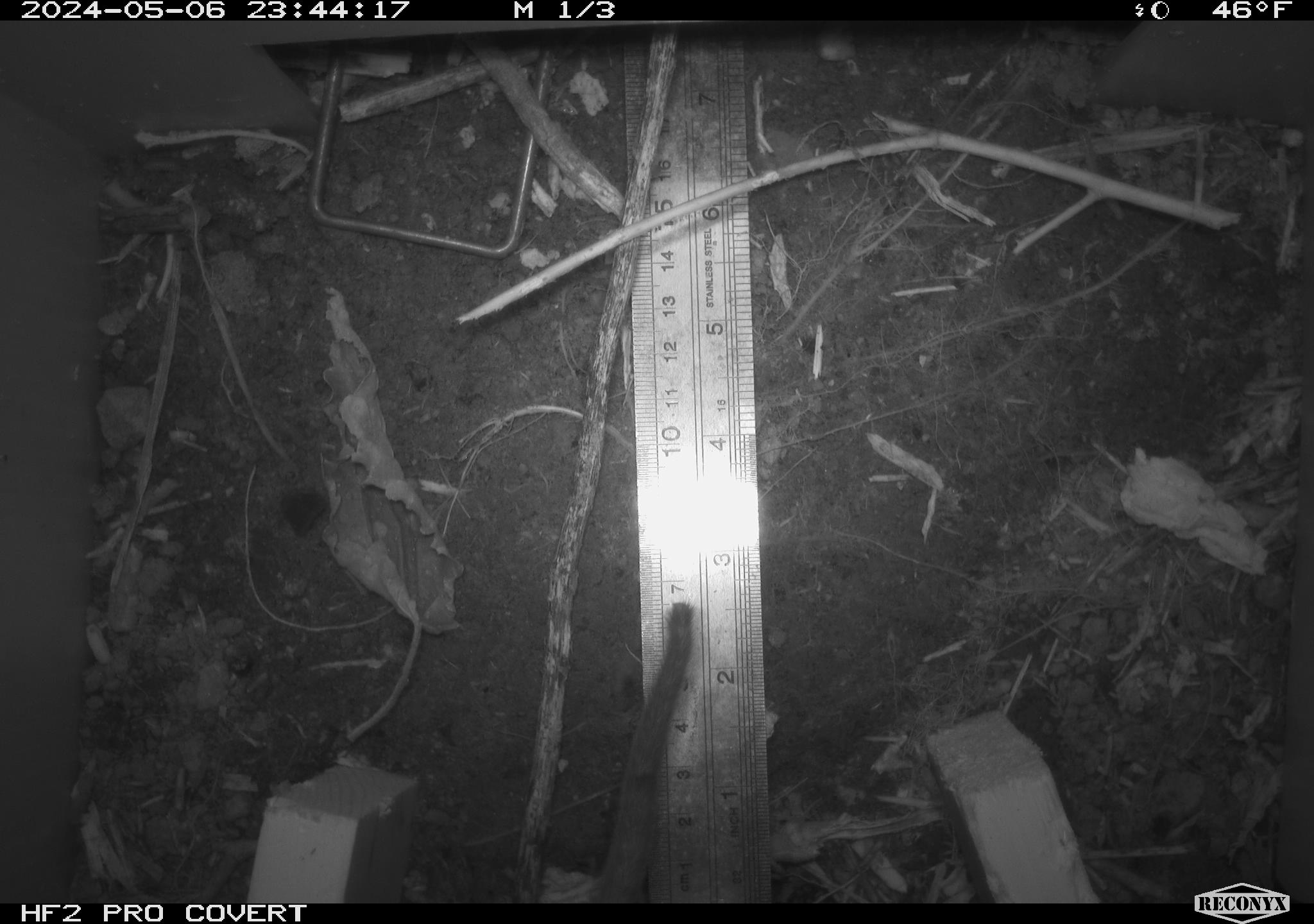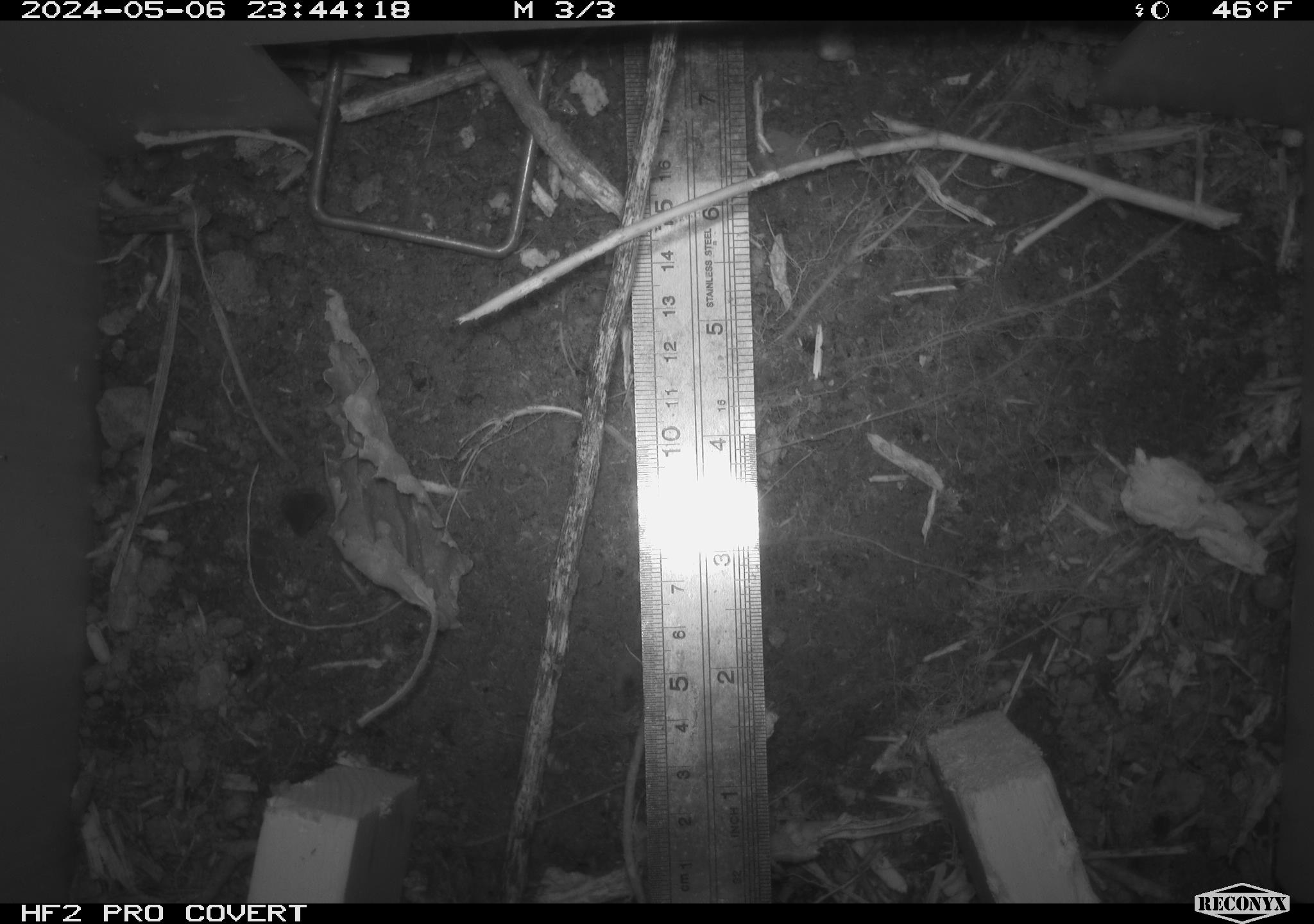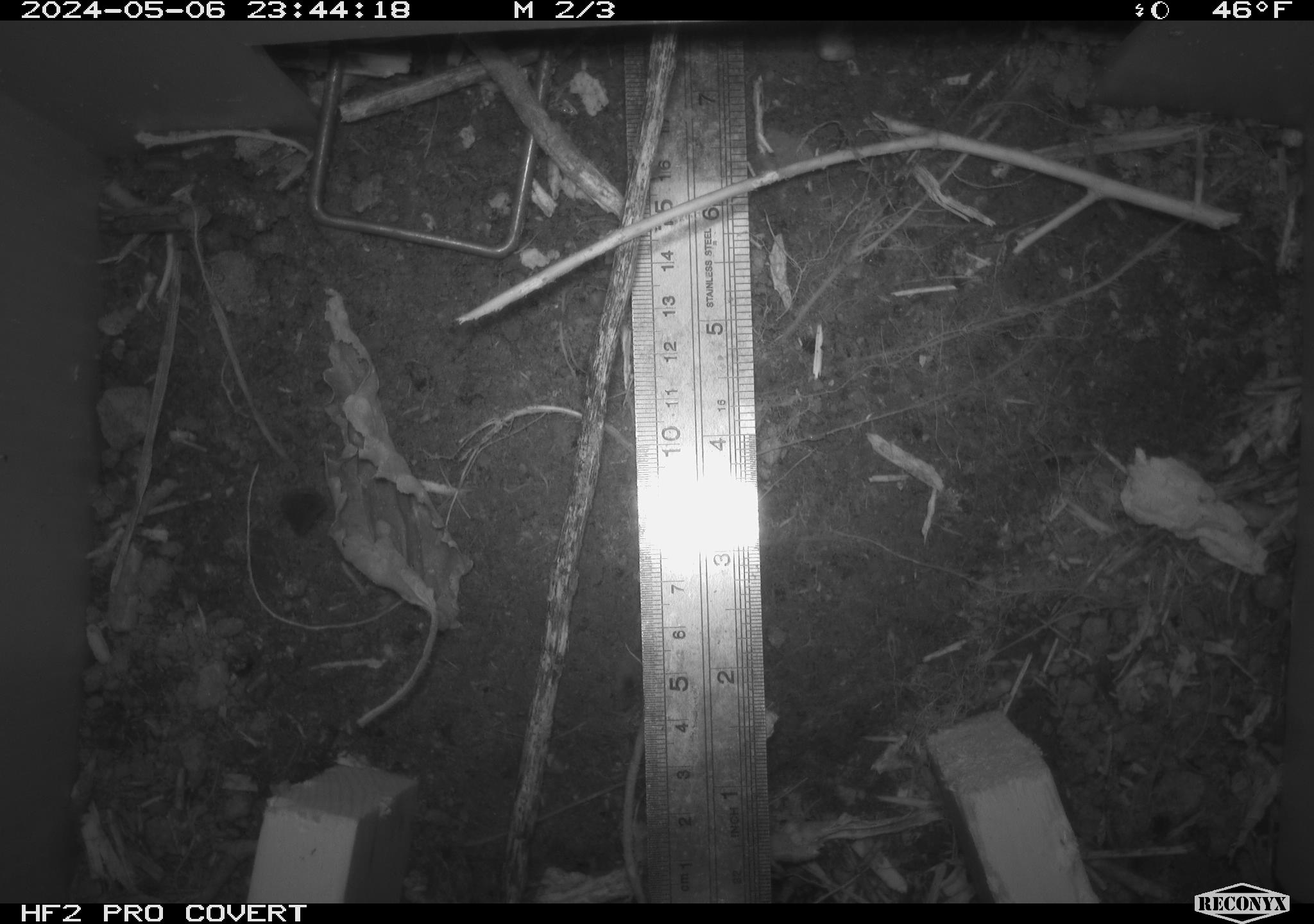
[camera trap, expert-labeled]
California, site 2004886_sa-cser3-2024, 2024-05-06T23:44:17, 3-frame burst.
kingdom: Animalia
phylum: Chordata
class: Mammalia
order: Rodentia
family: Muridae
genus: Rattus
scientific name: Rattus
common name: rat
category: rattus species